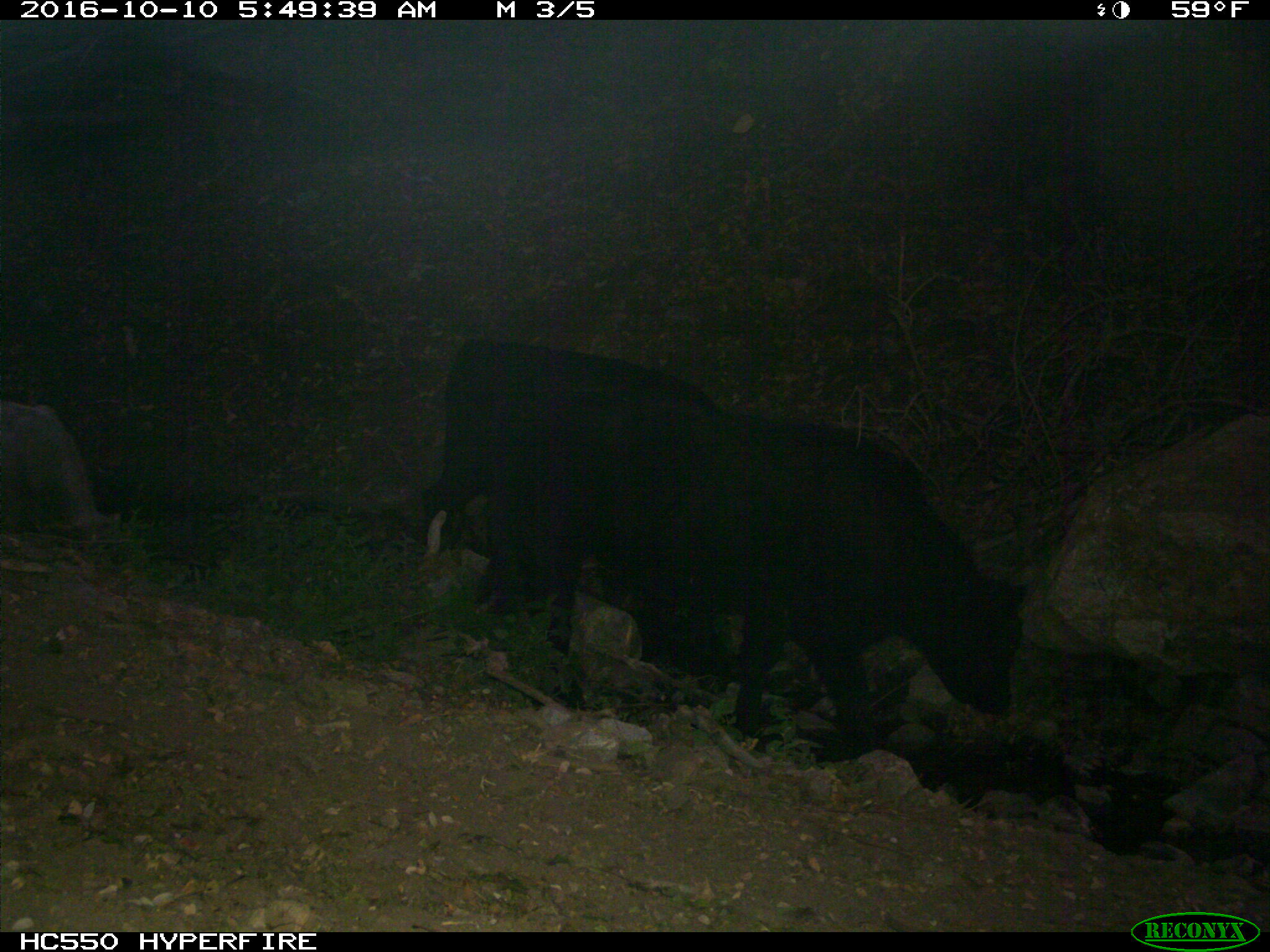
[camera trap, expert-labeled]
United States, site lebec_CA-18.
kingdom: Animalia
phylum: Chordata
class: Mammalia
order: Artiodactyla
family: Bovidae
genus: Bos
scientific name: Bos taurus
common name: domestic cow